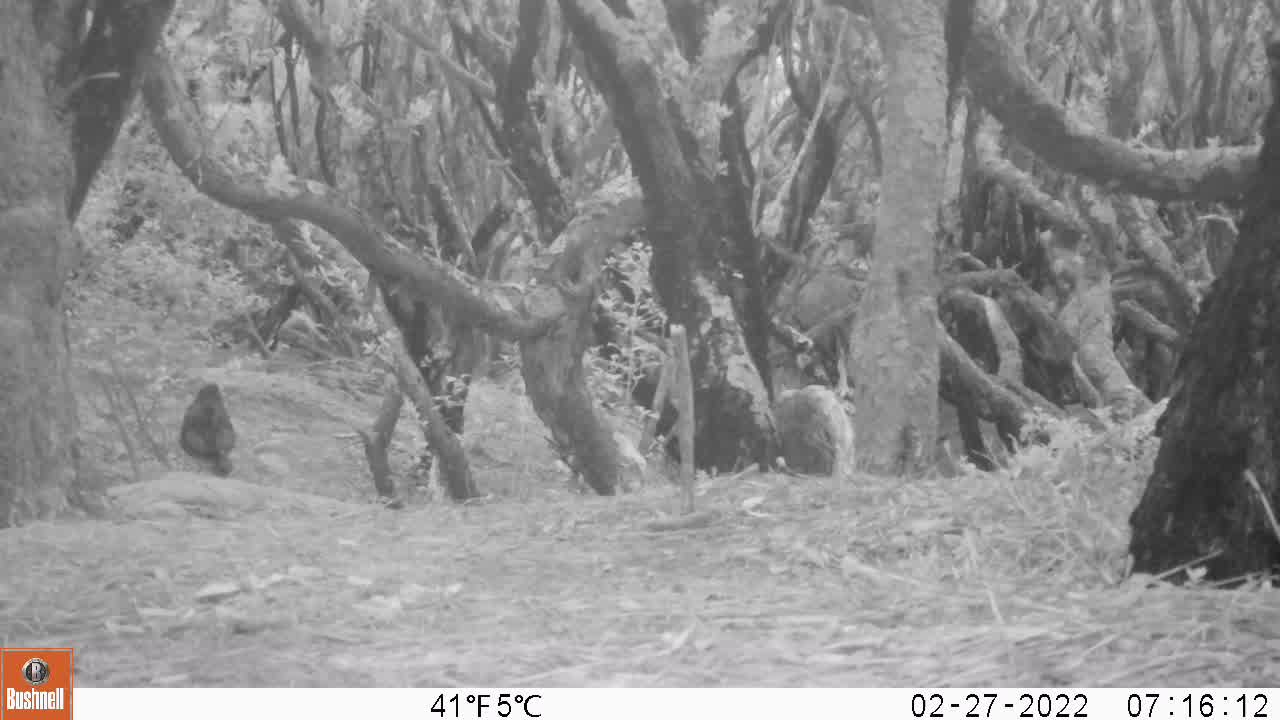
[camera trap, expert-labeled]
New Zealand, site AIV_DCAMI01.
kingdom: Animalia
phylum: Chordata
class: Aves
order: Passeriformes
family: Turdidae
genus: Turdus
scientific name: Turdus merula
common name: eurasian blackbird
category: blackbird